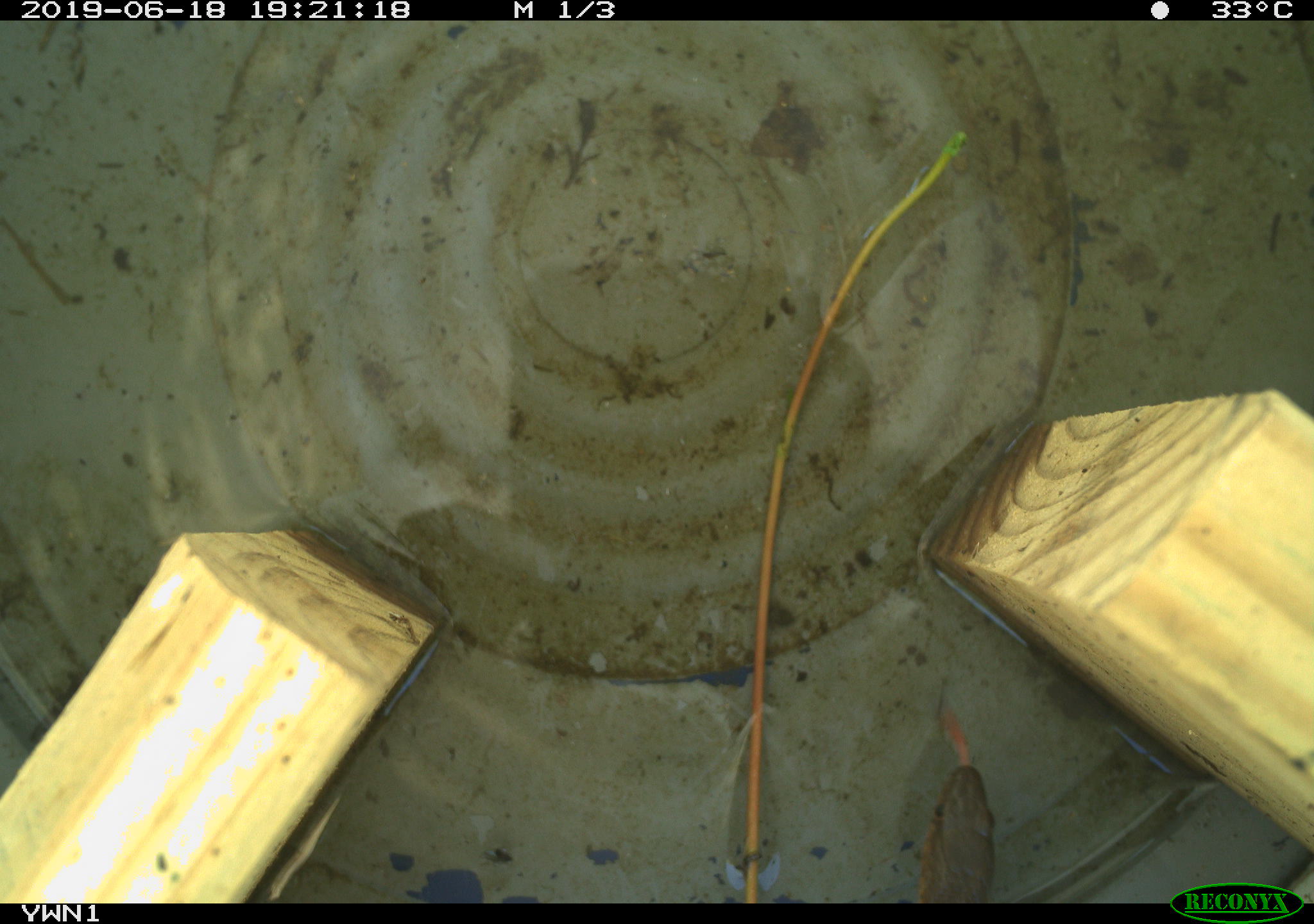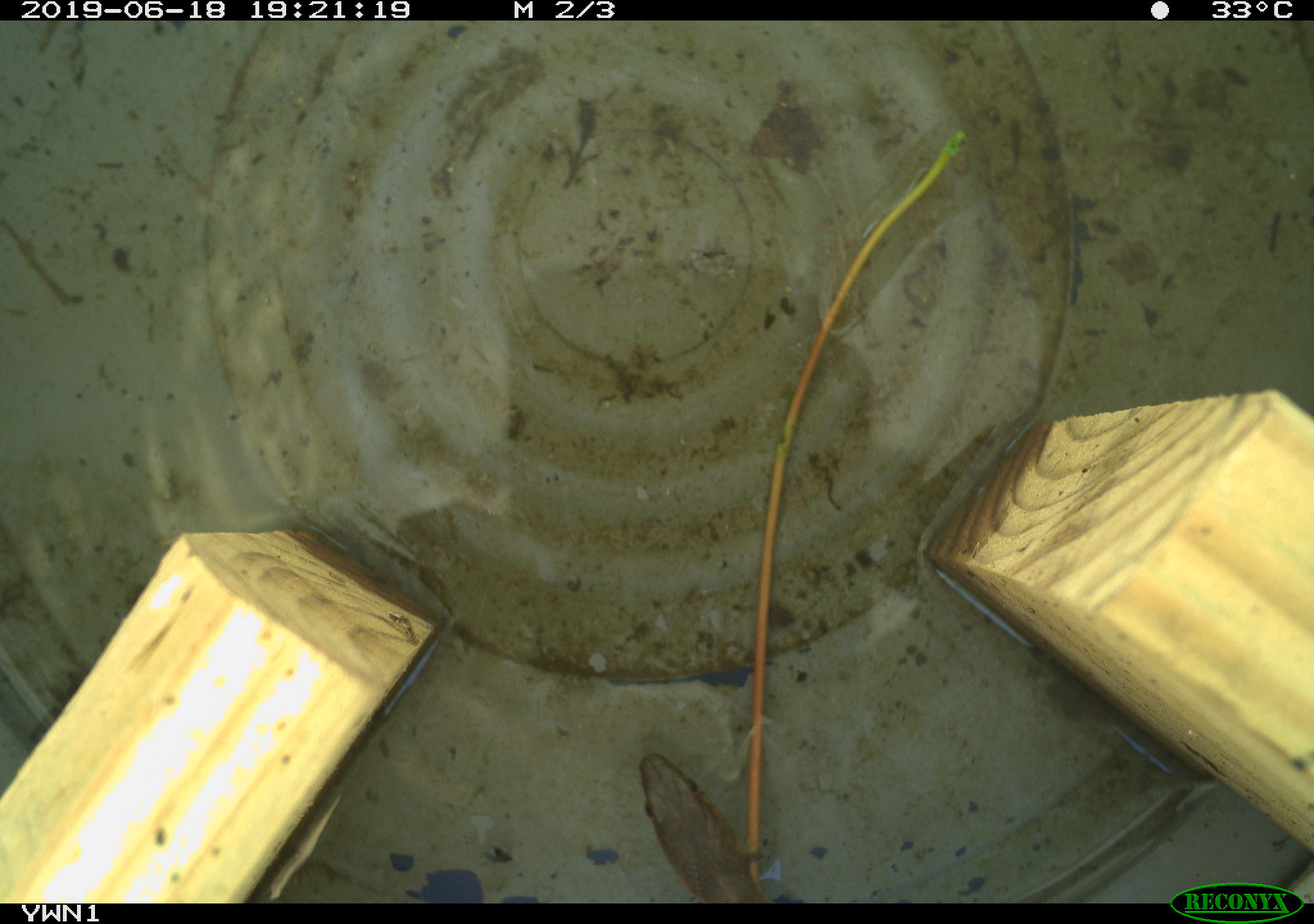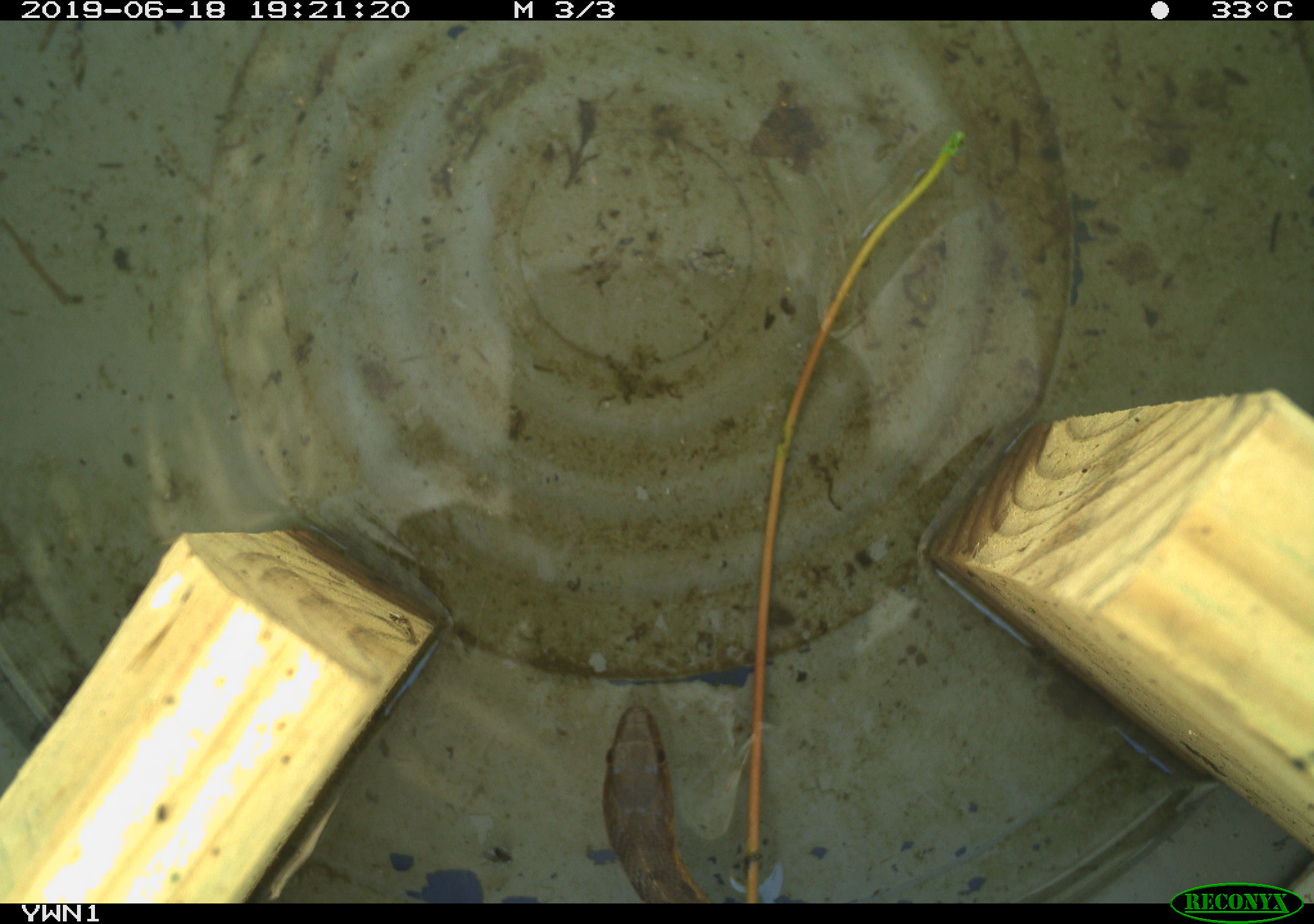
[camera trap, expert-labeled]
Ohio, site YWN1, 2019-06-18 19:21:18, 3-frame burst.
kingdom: Animalia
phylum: Chordata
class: Reptilia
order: Squamata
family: Colubridae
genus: Thamnophis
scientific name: Thamnophis sirtalis sirtalis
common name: eastern gartersnake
Eastern gartersnake (Thamnophis sirtalis sirtalis).